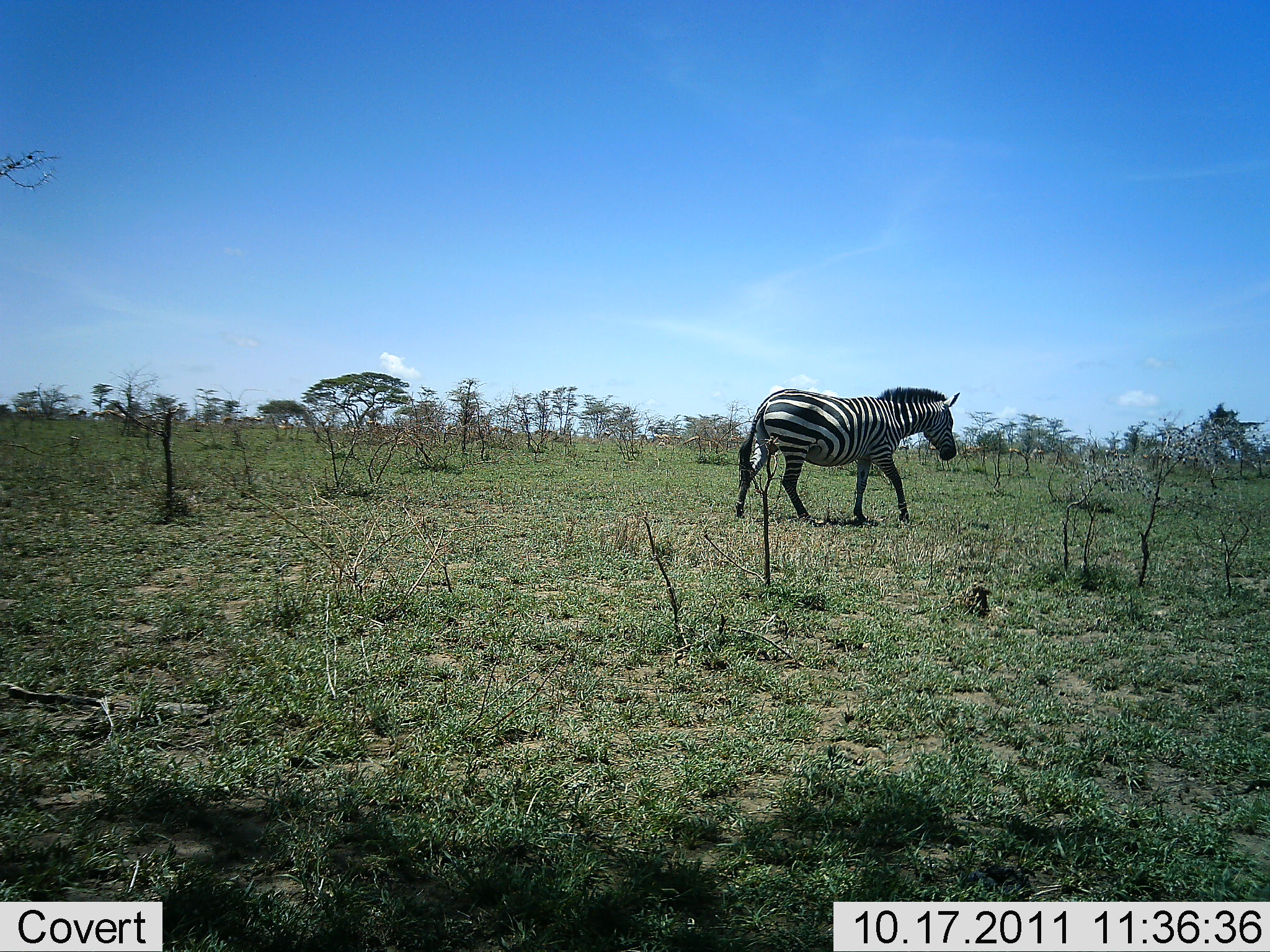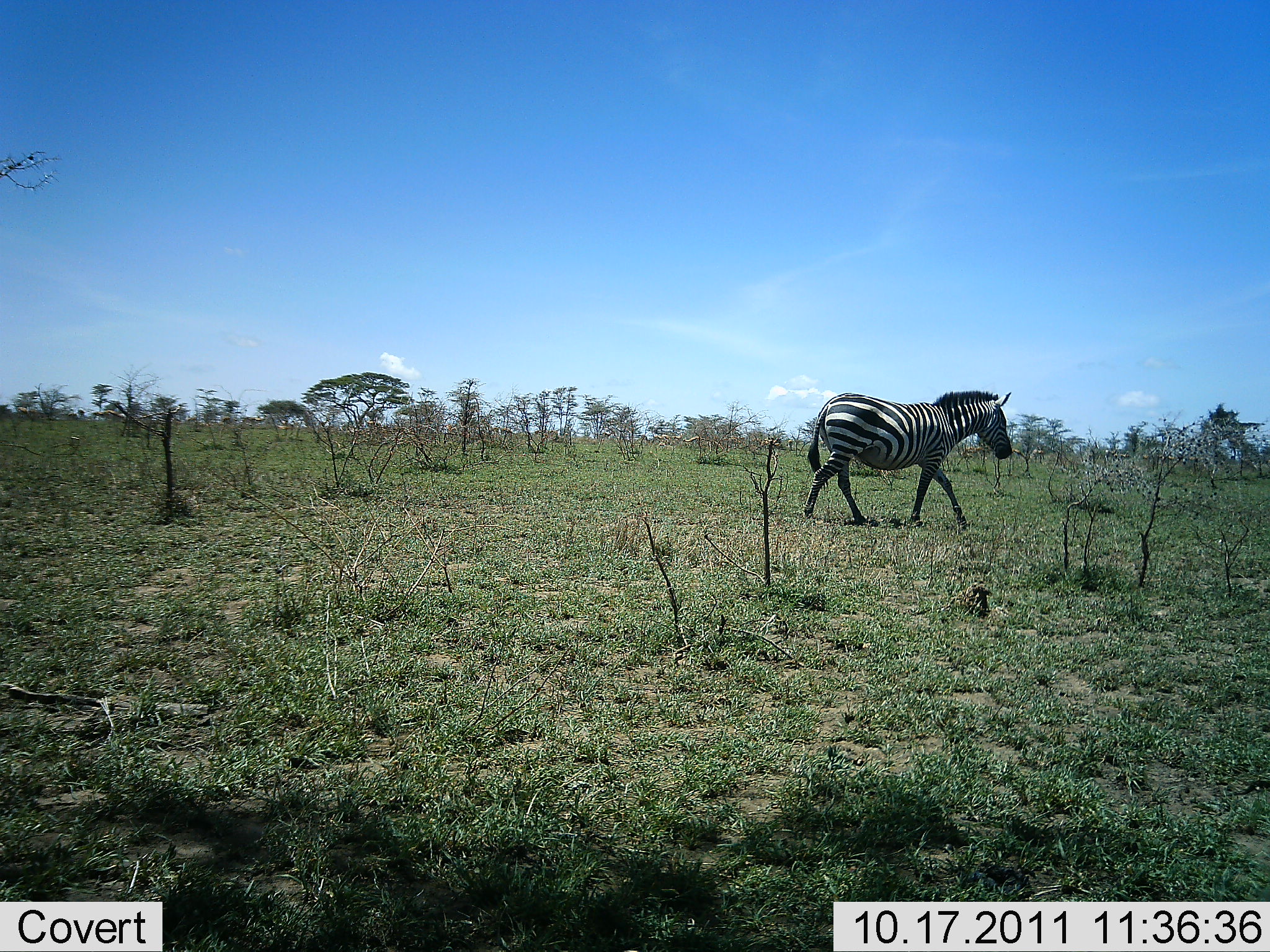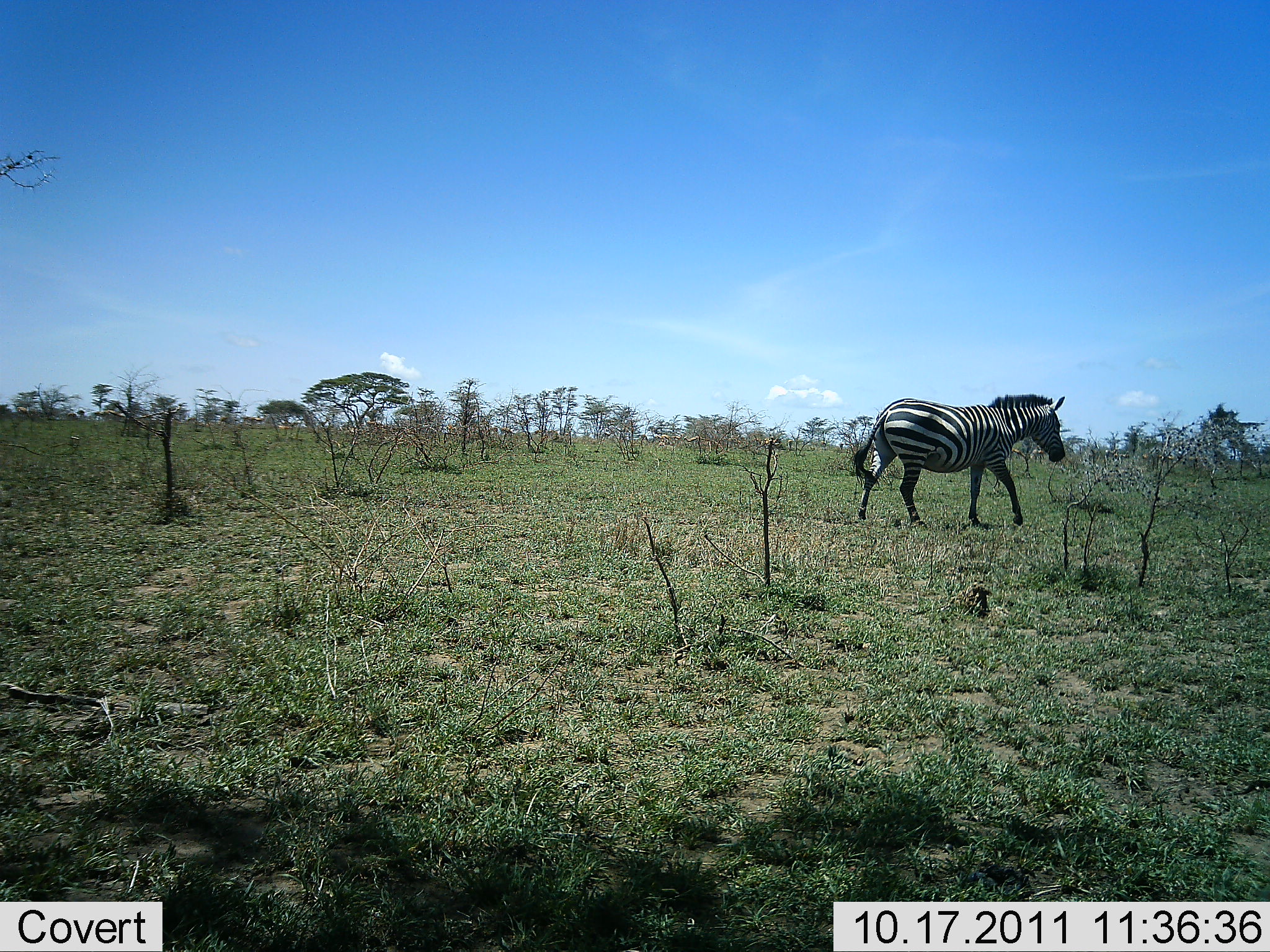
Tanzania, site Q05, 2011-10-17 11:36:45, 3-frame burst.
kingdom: Animalia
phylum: Chordata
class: Mammalia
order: Perissodactyla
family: Equidae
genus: Equus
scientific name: Equus quagga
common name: plains zebra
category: zebra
Zebra (plains zebra) (Equus quagga), count 1. Behavior (volunteer vote fractions): standing 0%, resting 0%, moving 100%, interacting 0%. Young present (vote fraction): 0%. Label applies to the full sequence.